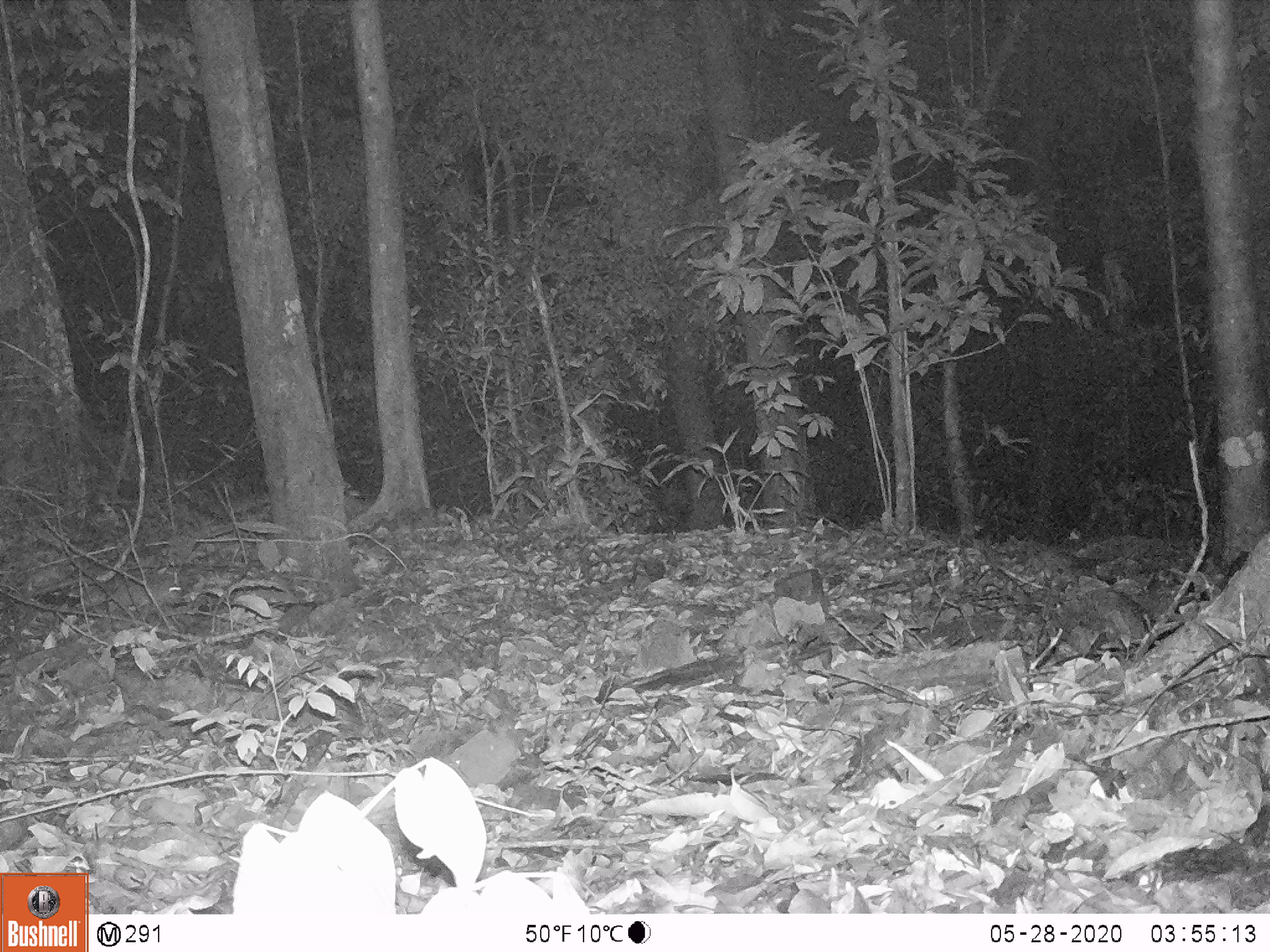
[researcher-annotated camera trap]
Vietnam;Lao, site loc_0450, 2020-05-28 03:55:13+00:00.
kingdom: Animalia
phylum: Chordata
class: Mammalia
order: Rodentia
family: Muridae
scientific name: Muridae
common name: old-world mice and rats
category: unidentified murid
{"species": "unidentified murid (old-world mice and rats) (Muridae)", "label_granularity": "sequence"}